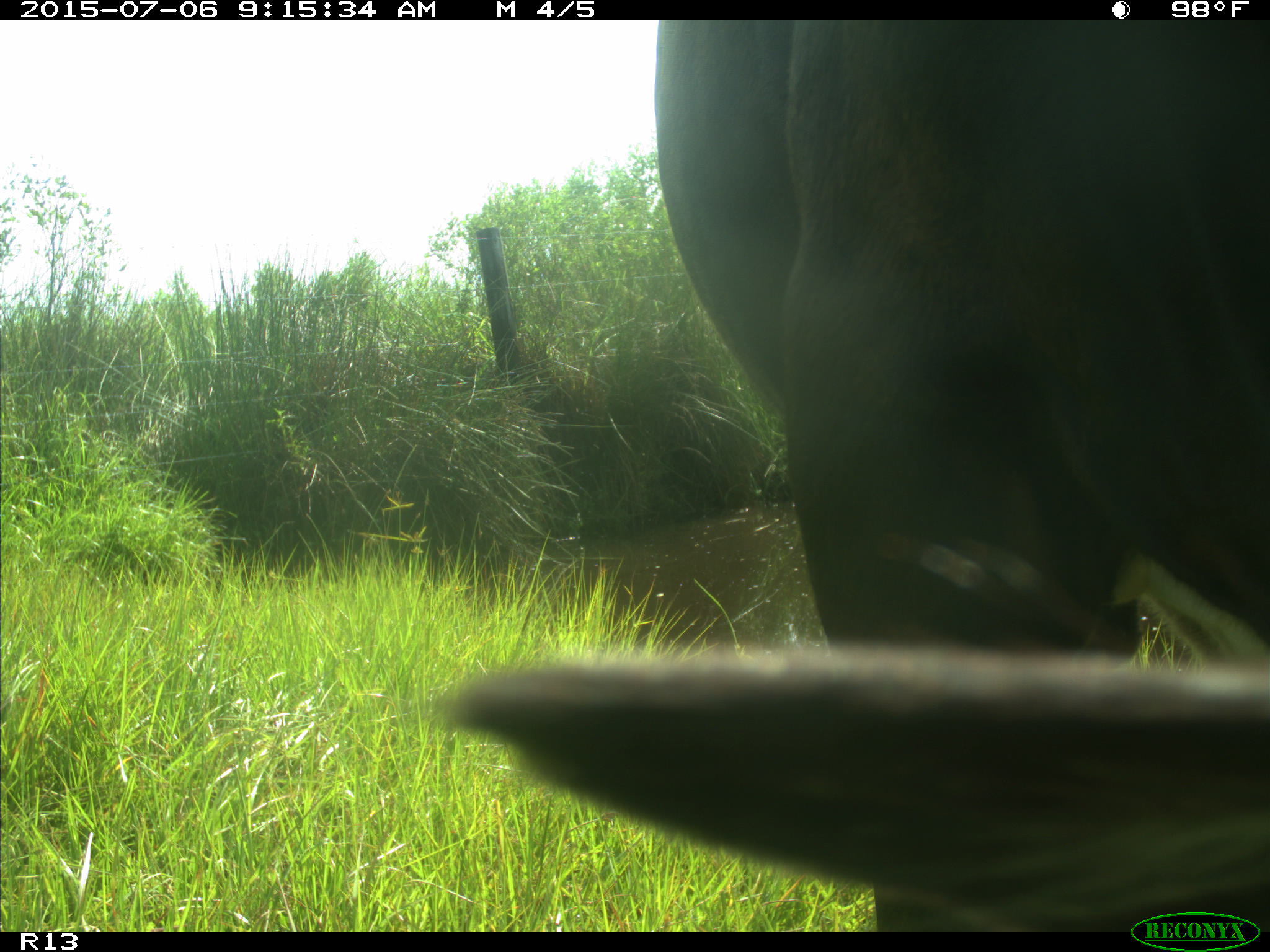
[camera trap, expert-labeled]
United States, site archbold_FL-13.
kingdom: Animalia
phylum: Chordata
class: Mammalia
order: Artiodactyla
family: Bovidae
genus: Bos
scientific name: Bos taurus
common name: domestic cow